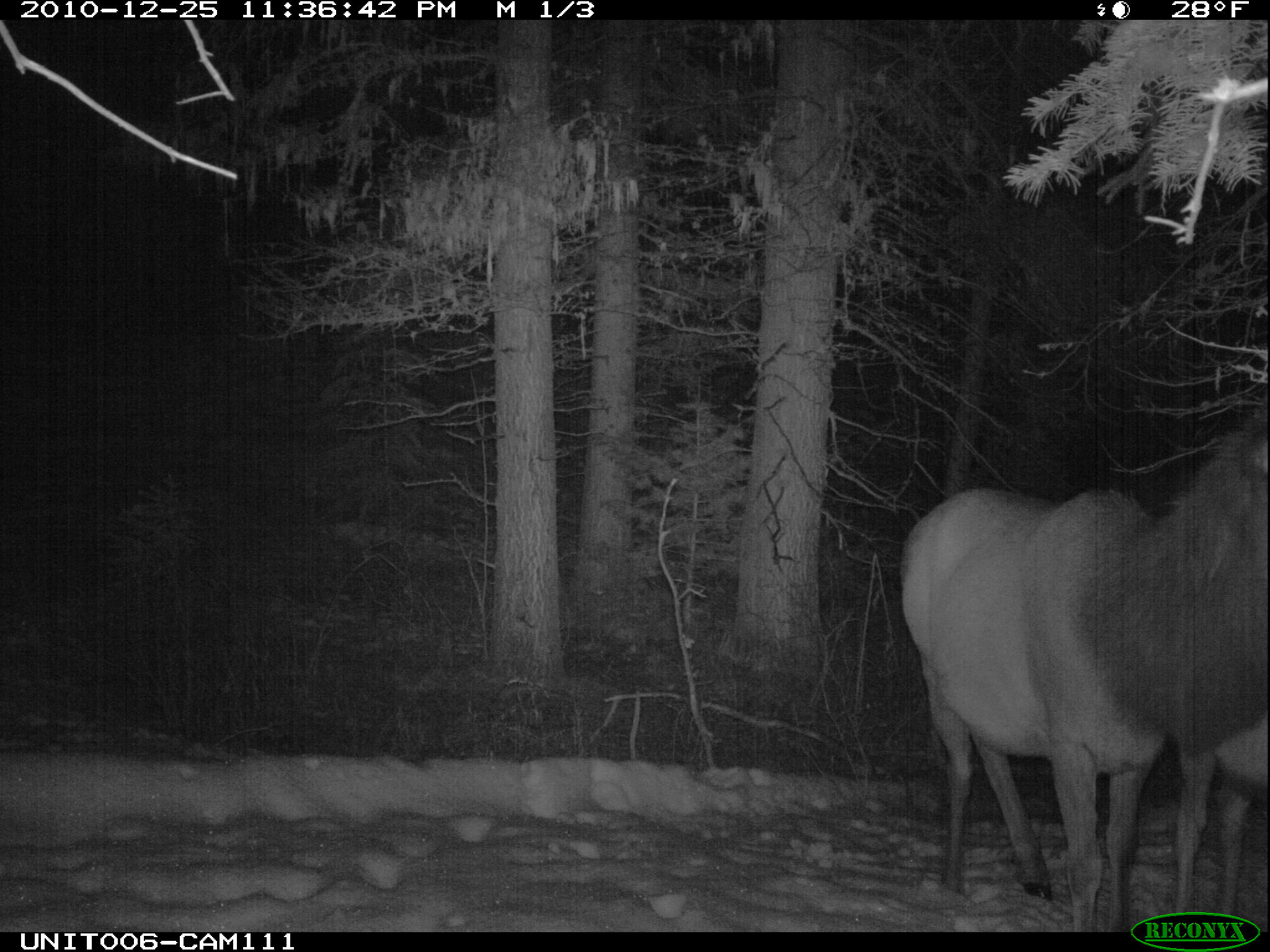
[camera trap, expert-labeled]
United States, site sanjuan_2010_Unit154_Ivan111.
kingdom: Animalia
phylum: Chordata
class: Mammalia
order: Artiodactyla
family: Cervidae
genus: Cervus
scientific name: Cervus elaphus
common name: red deer